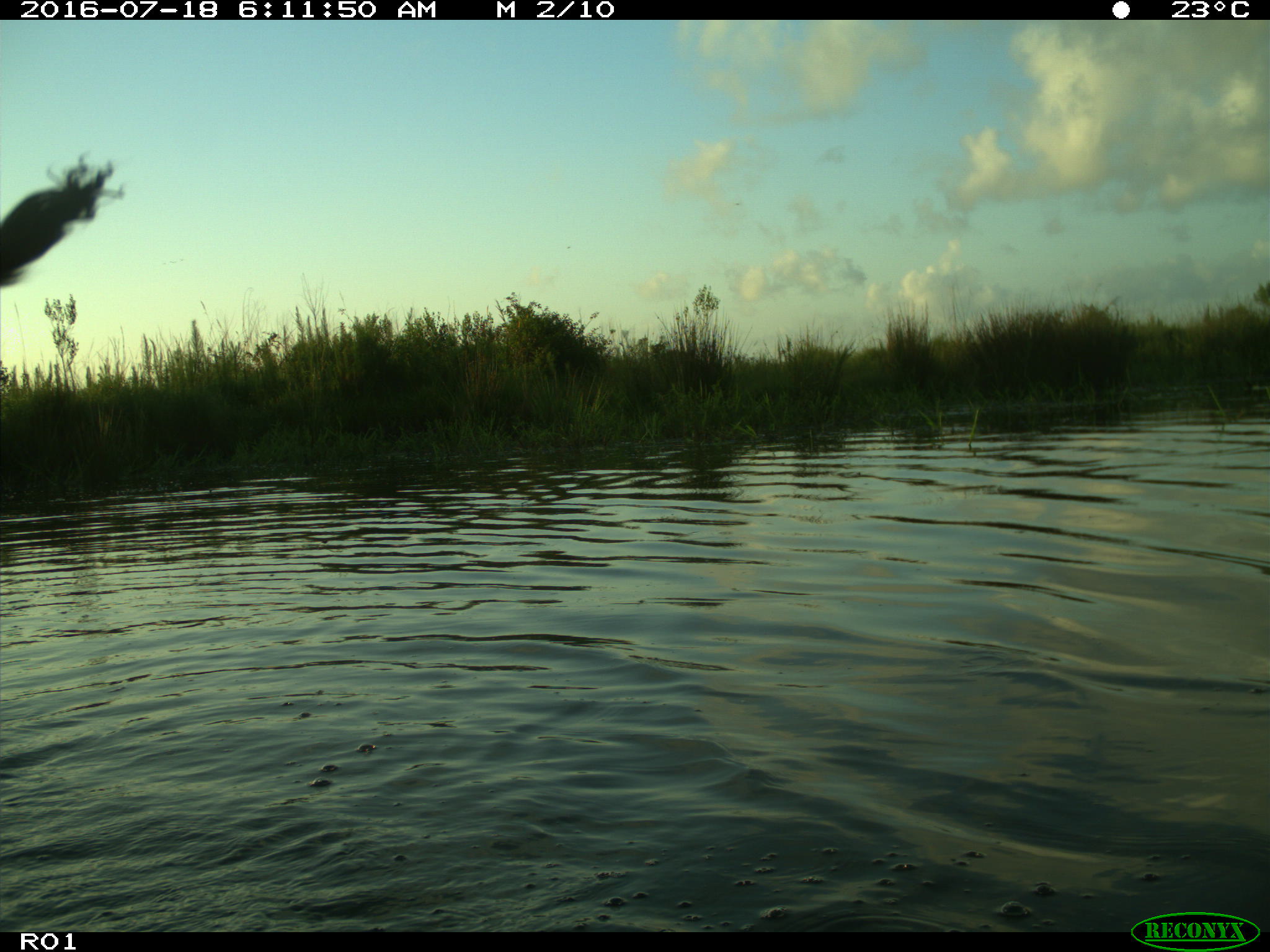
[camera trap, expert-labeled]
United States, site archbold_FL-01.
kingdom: Animalia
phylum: Chordata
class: Mammalia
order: Artiodactyla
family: Bovidae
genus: Bos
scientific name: Bos taurus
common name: domestic cow